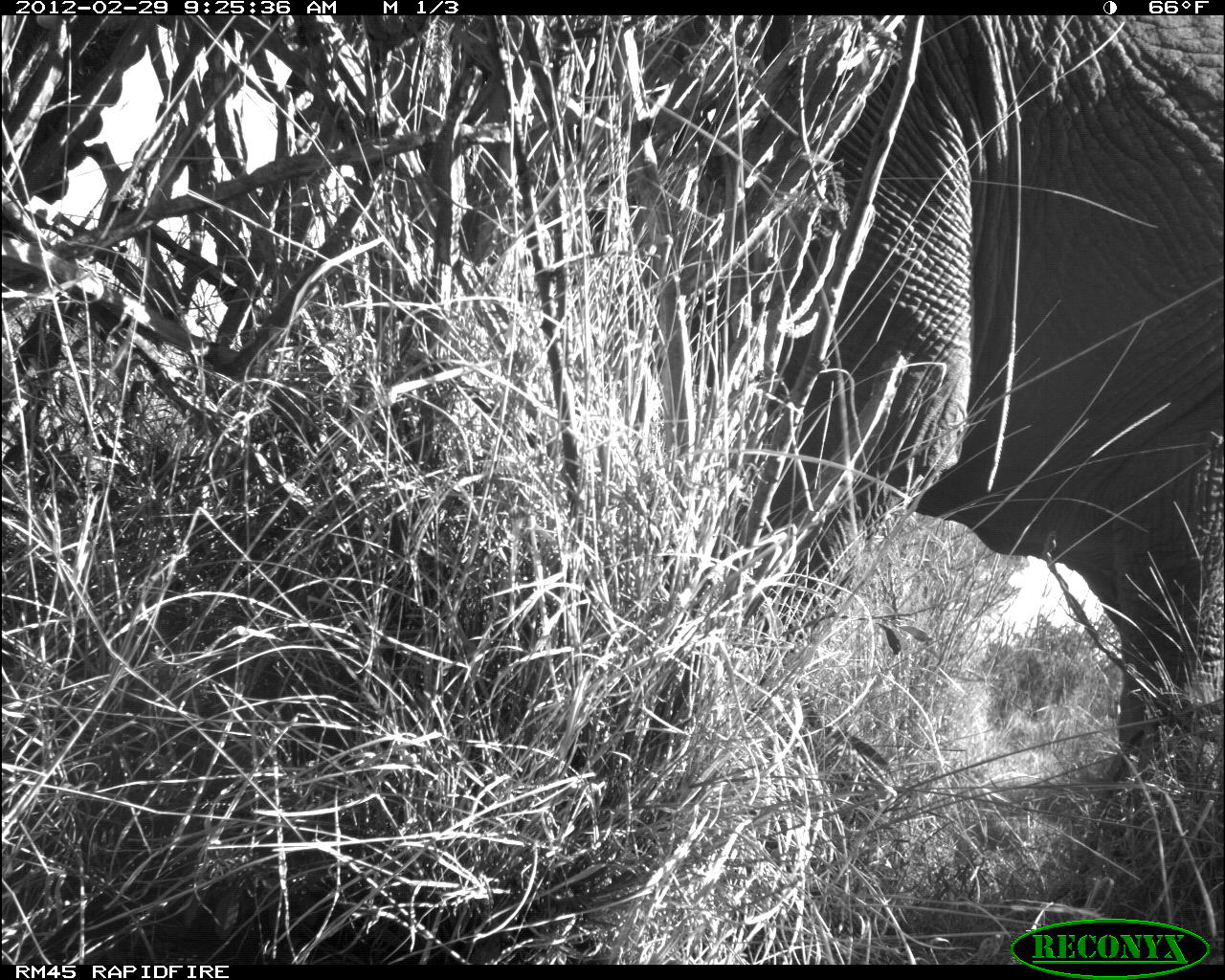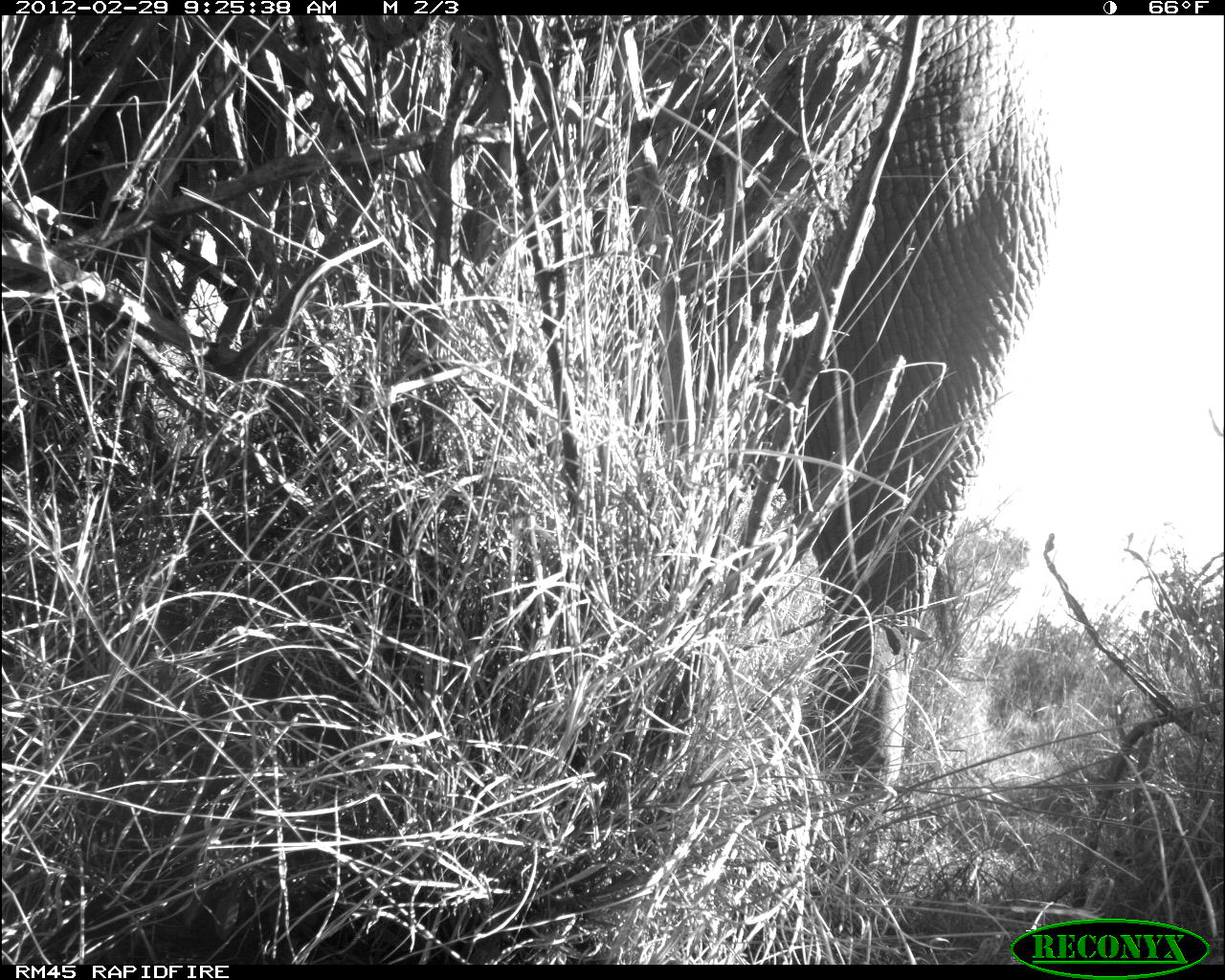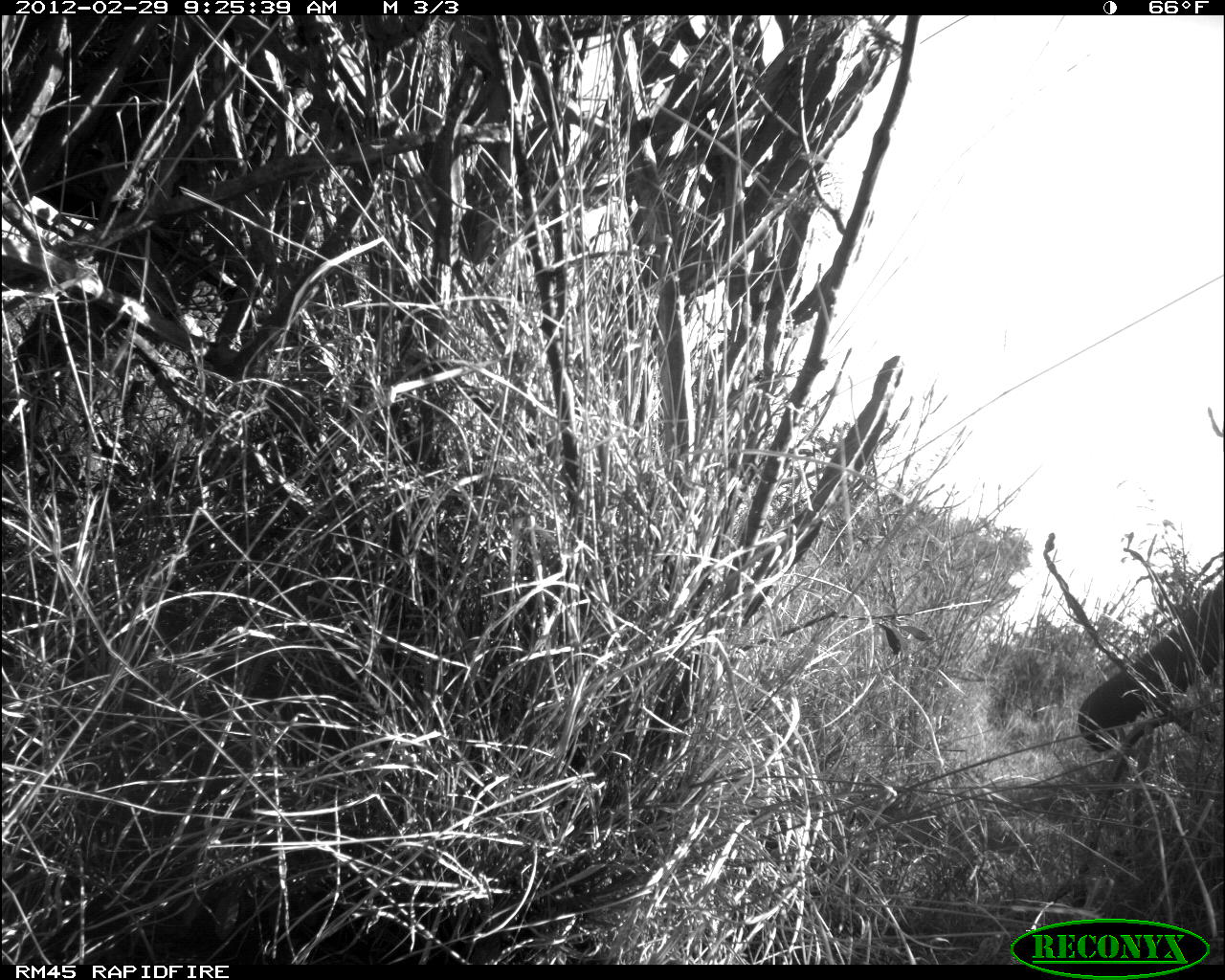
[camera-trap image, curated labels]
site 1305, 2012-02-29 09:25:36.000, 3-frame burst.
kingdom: Animalia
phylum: Chordata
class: Mammalia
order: Proboscidea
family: Elephantidae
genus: Loxodonta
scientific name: Loxodonta africana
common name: african bush elephant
Loxodonta africana (african bush elephant), count 1.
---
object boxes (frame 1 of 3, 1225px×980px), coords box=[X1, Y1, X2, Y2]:
loxodonta africana: box=[670, 17, 1225, 963]